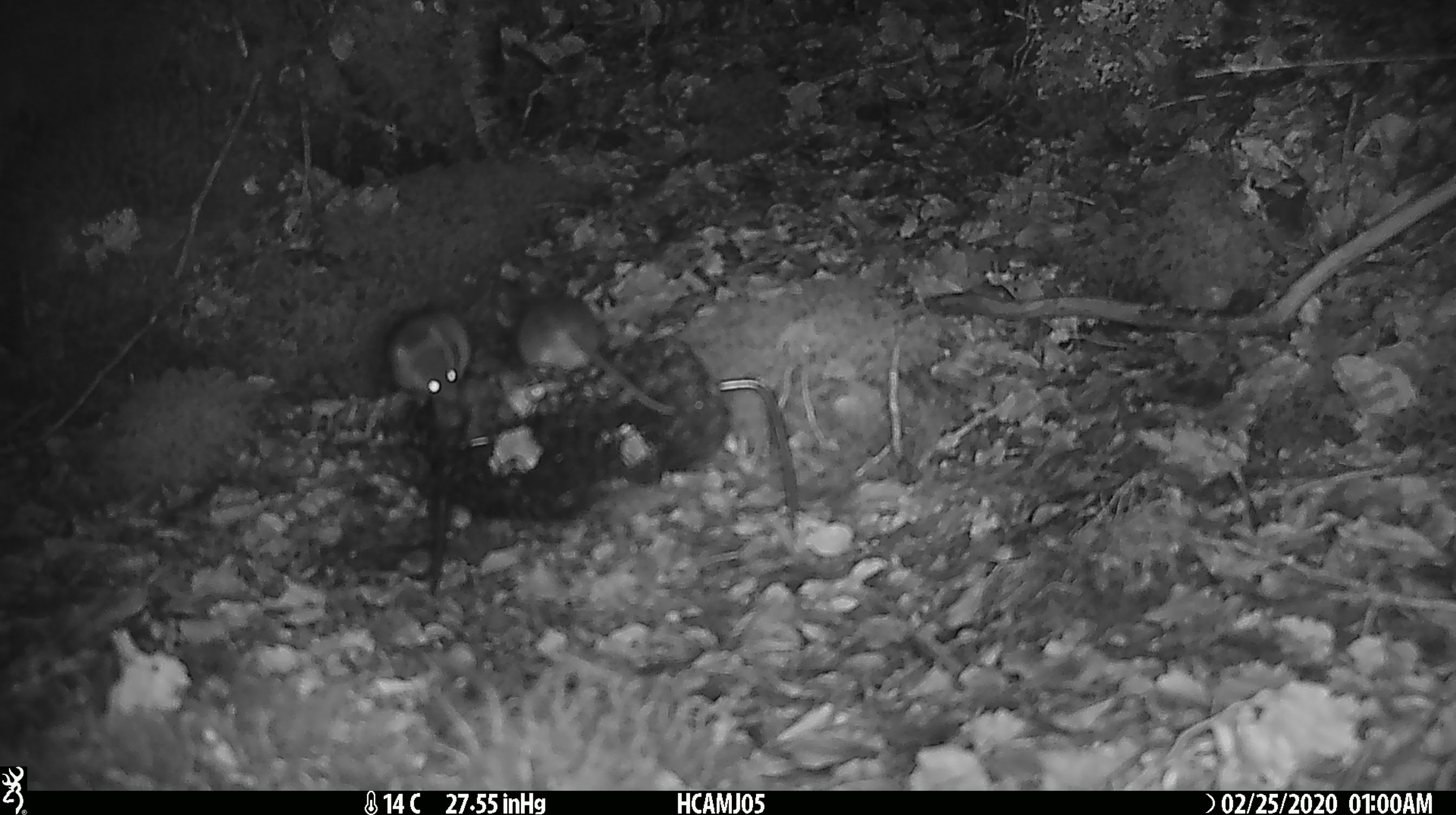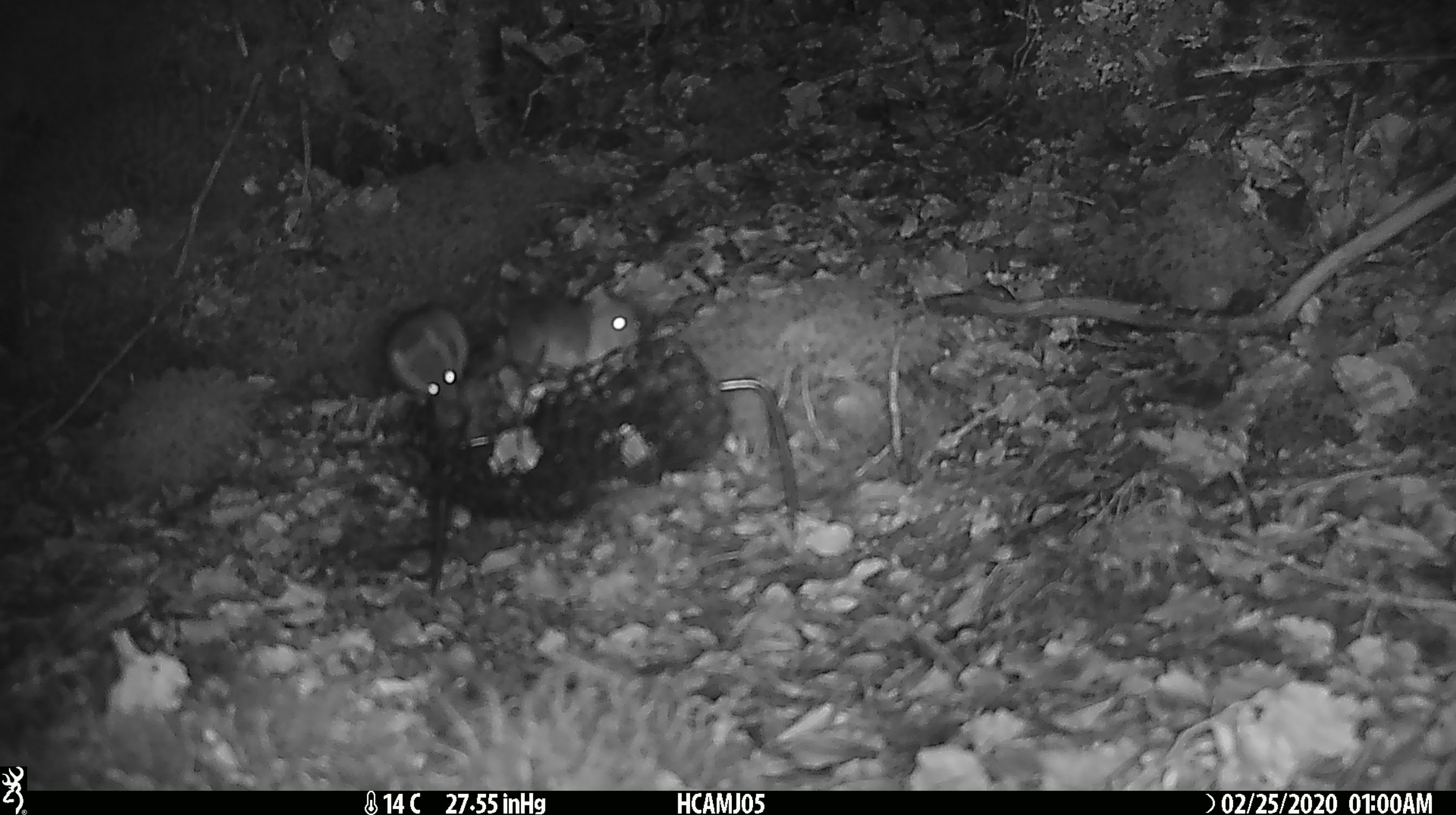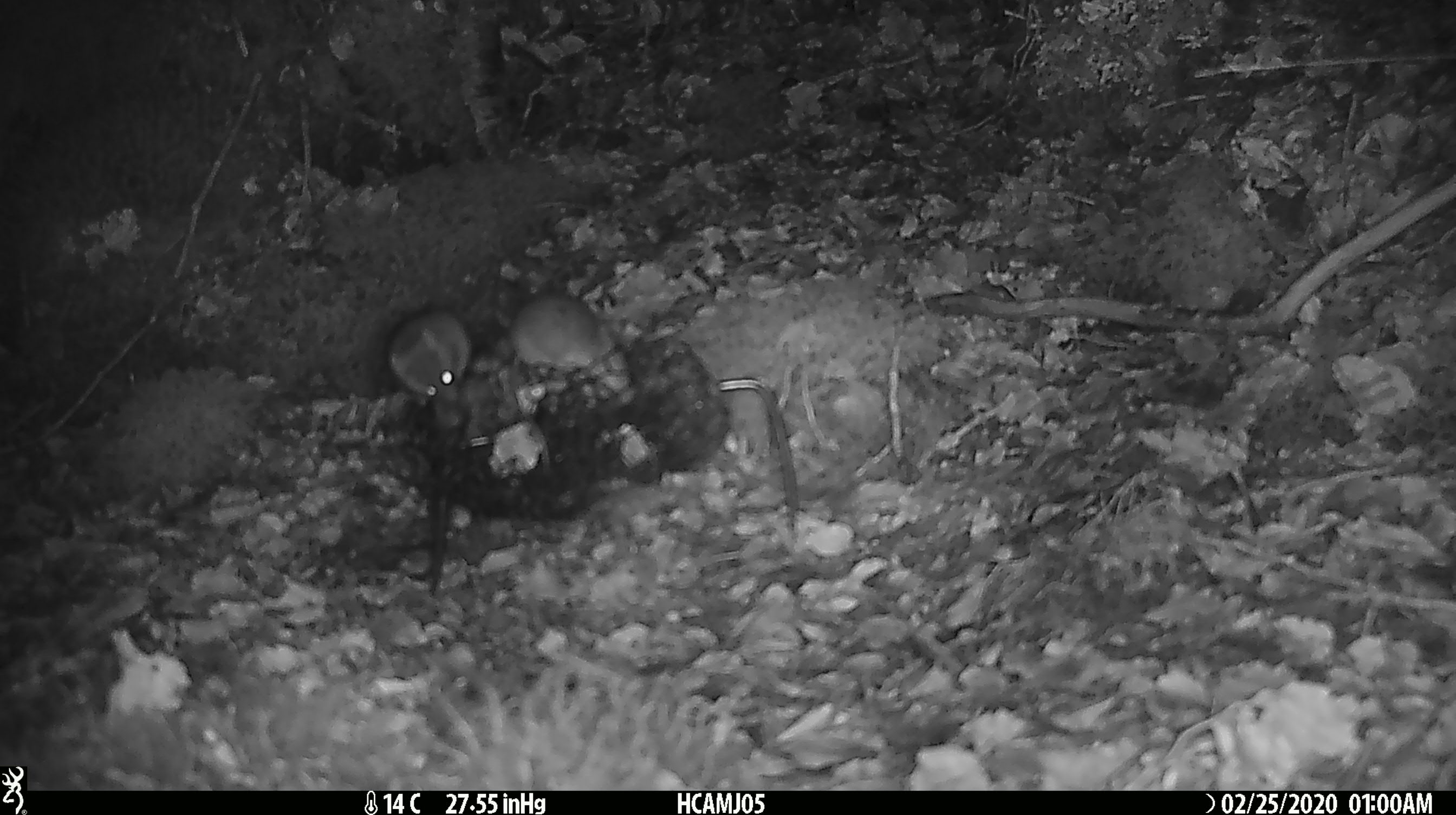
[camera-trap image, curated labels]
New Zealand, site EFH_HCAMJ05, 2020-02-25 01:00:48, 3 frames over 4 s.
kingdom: Animalia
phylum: Chordata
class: Mammalia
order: Rodentia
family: Muridae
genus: Mus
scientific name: Mus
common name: mouse